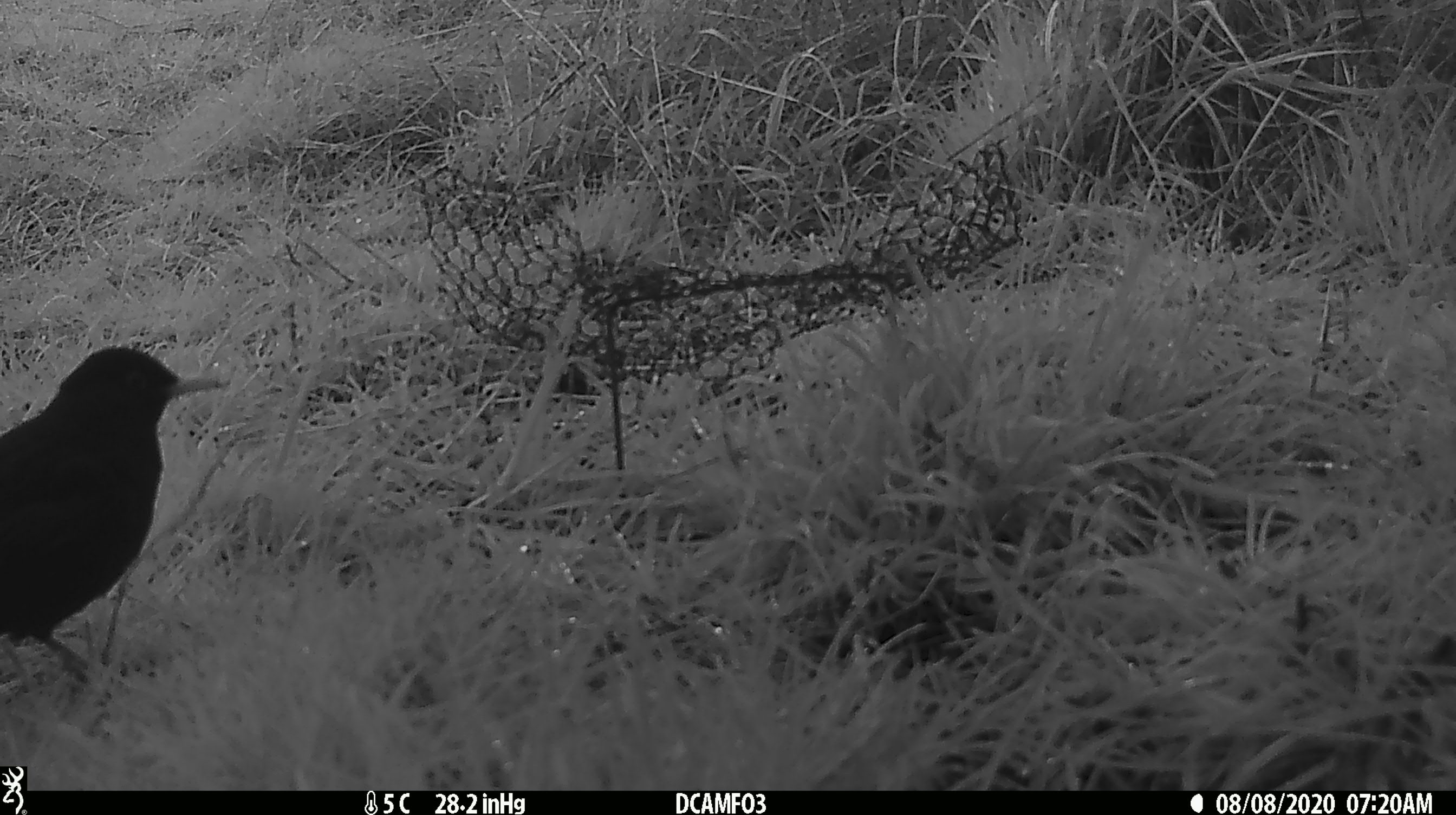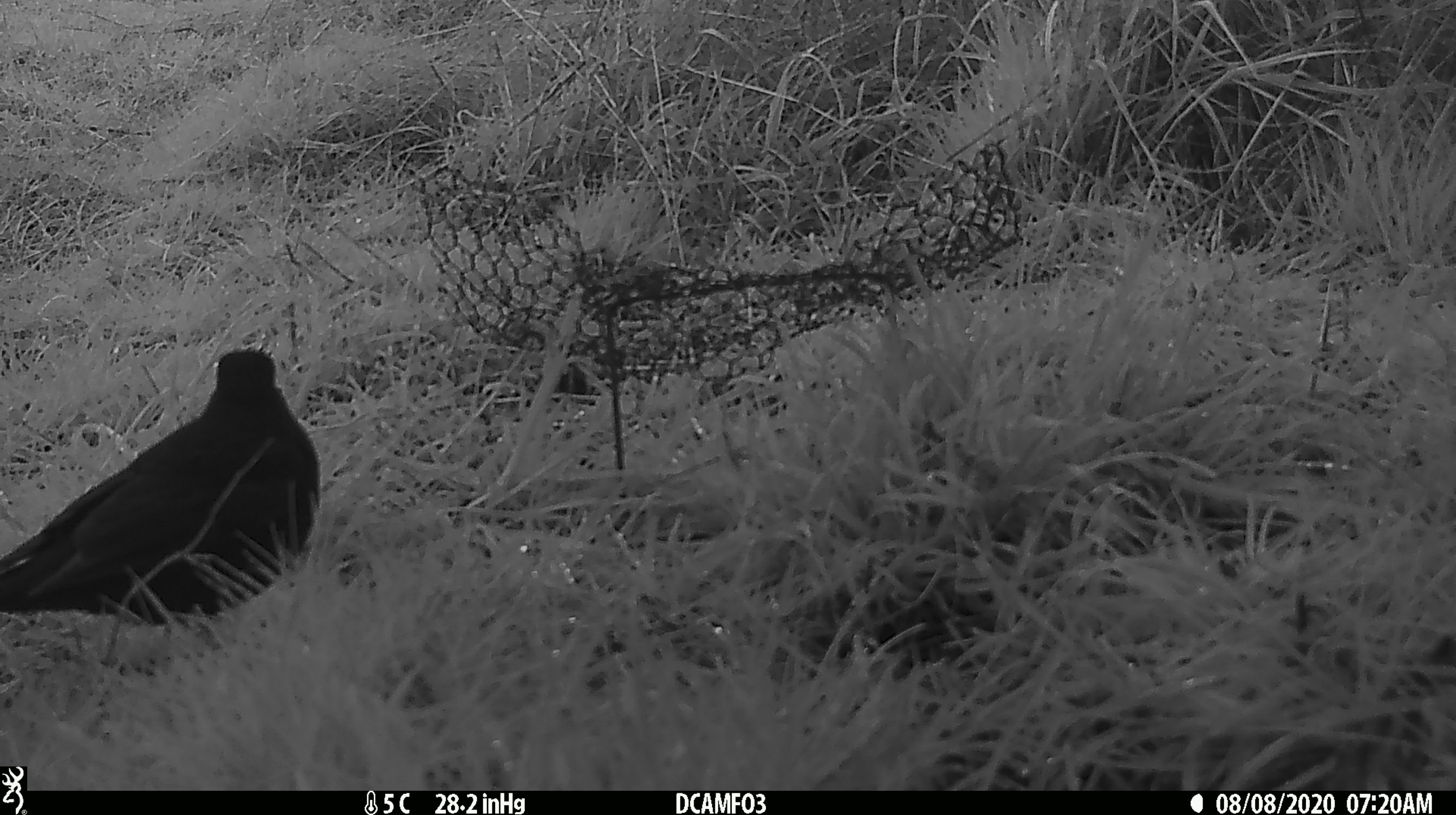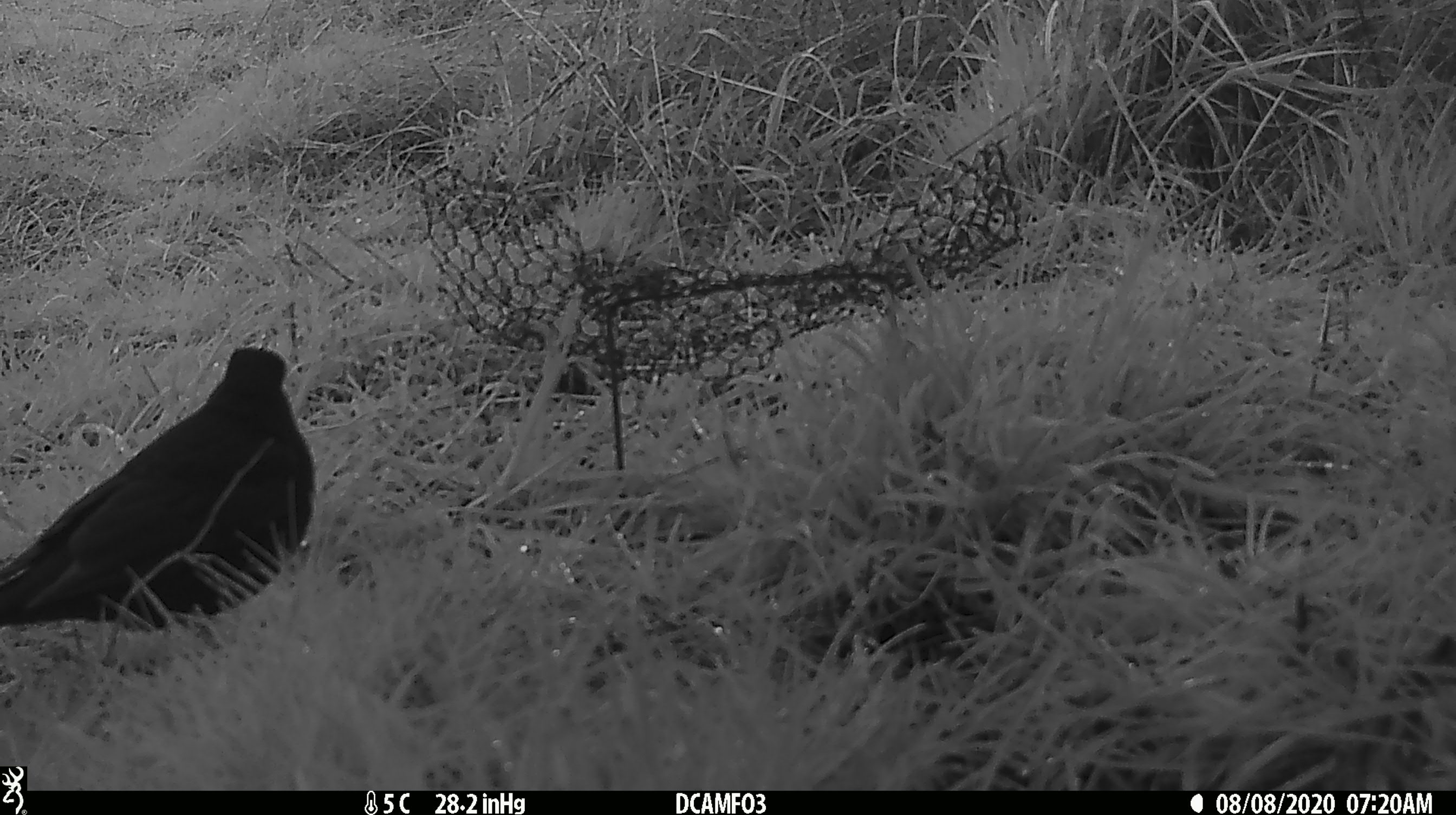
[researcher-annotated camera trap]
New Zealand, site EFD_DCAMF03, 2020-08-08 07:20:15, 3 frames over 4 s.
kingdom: Animalia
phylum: Chordata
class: Aves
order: Passeriformes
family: Turdidae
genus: Turdus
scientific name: Turdus merula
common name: eurasian blackbird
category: blackbird